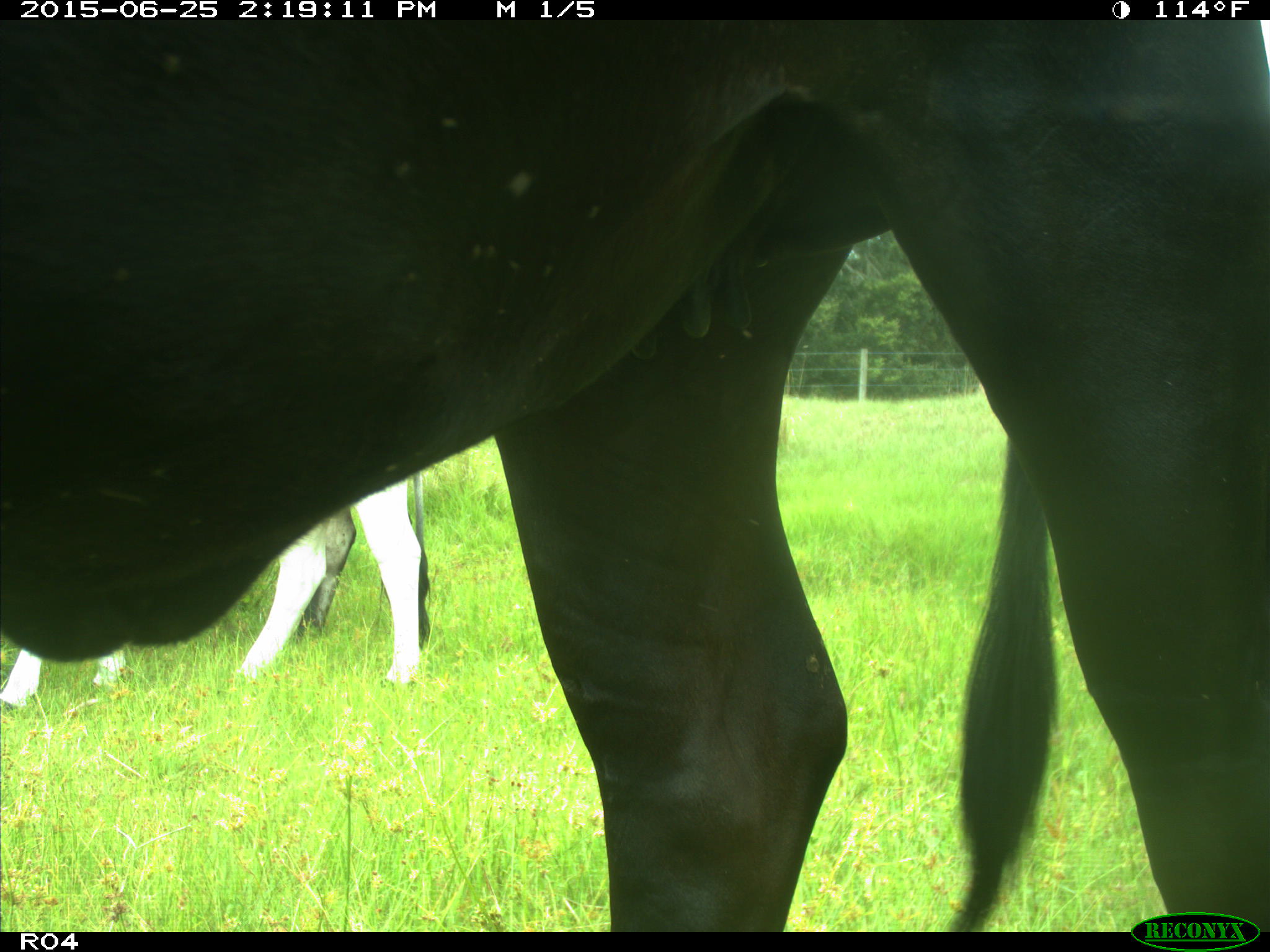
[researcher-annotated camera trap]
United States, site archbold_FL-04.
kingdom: Animalia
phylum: Chordata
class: Mammalia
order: Artiodactyla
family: Bovidae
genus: Bos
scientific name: Bos taurus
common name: domestic cow